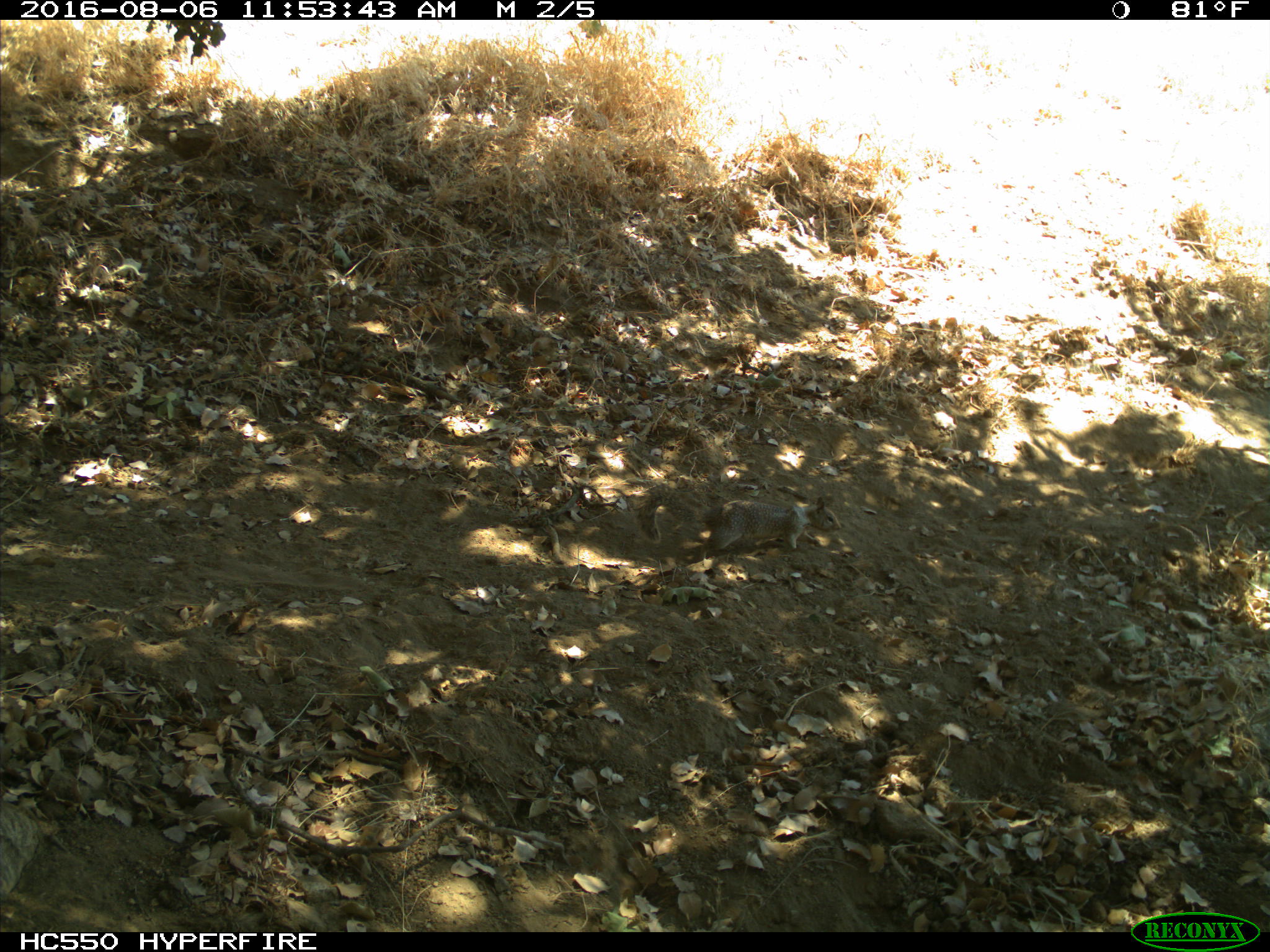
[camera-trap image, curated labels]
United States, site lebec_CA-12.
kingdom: Animalia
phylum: Chordata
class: Mammalia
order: Rodentia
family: Sciuridae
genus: Otospermophilus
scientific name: Otospermophilus beecheyi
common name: california ground squirrel